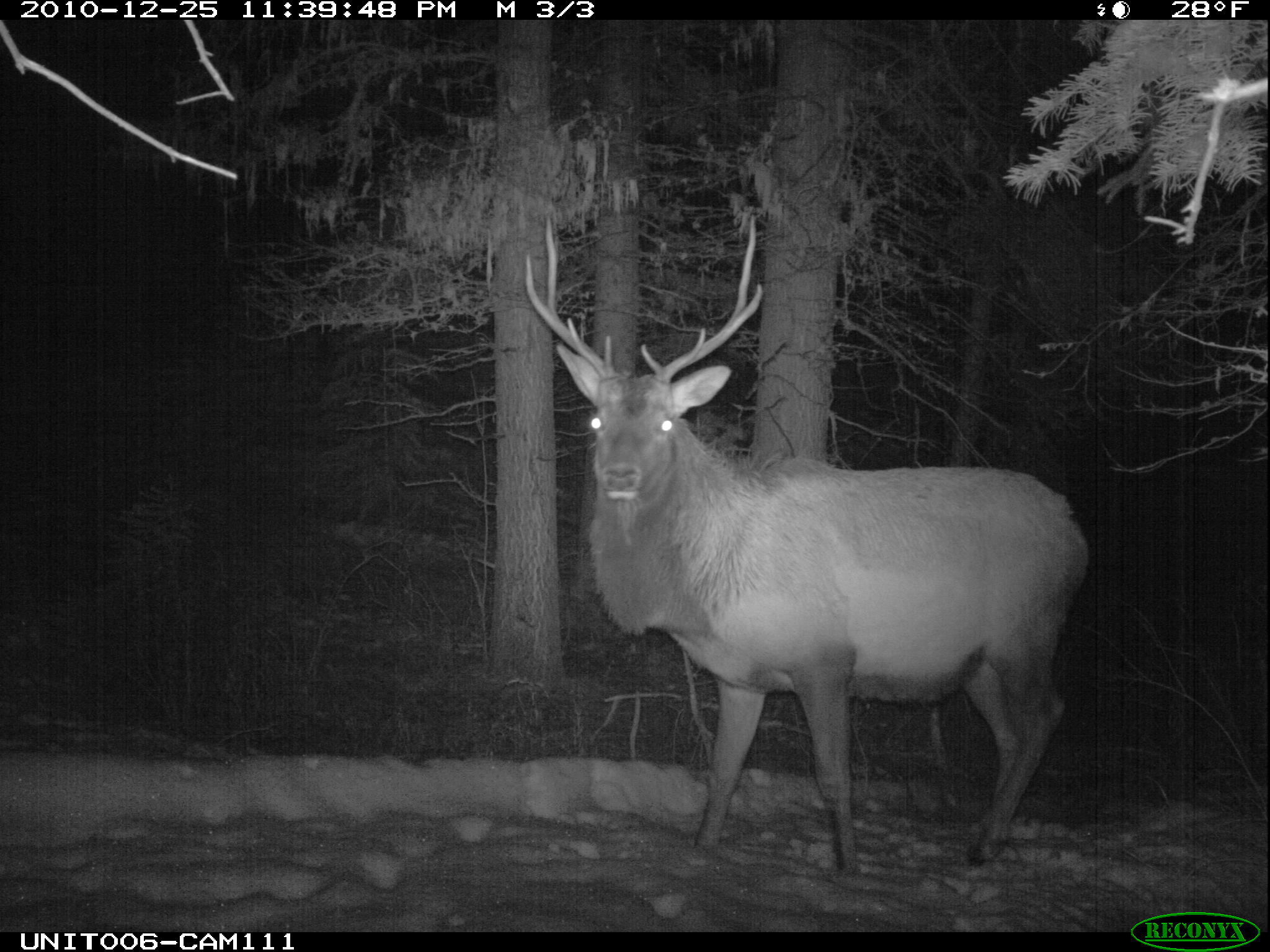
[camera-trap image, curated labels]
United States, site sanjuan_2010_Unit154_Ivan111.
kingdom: Animalia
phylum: Chordata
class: Mammalia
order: Artiodactyla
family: Cervidae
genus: Cervus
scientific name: Cervus elaphus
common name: red deer